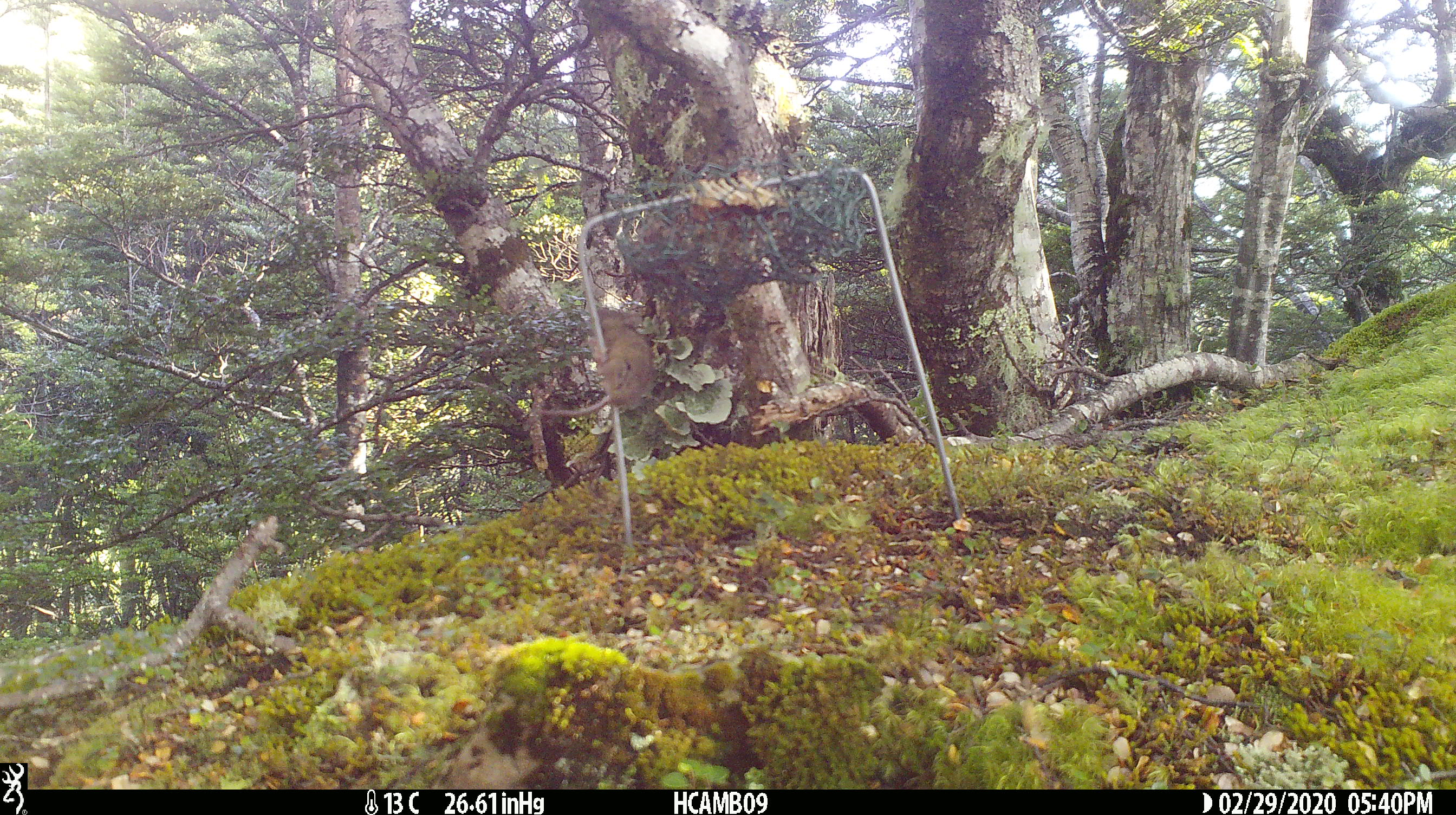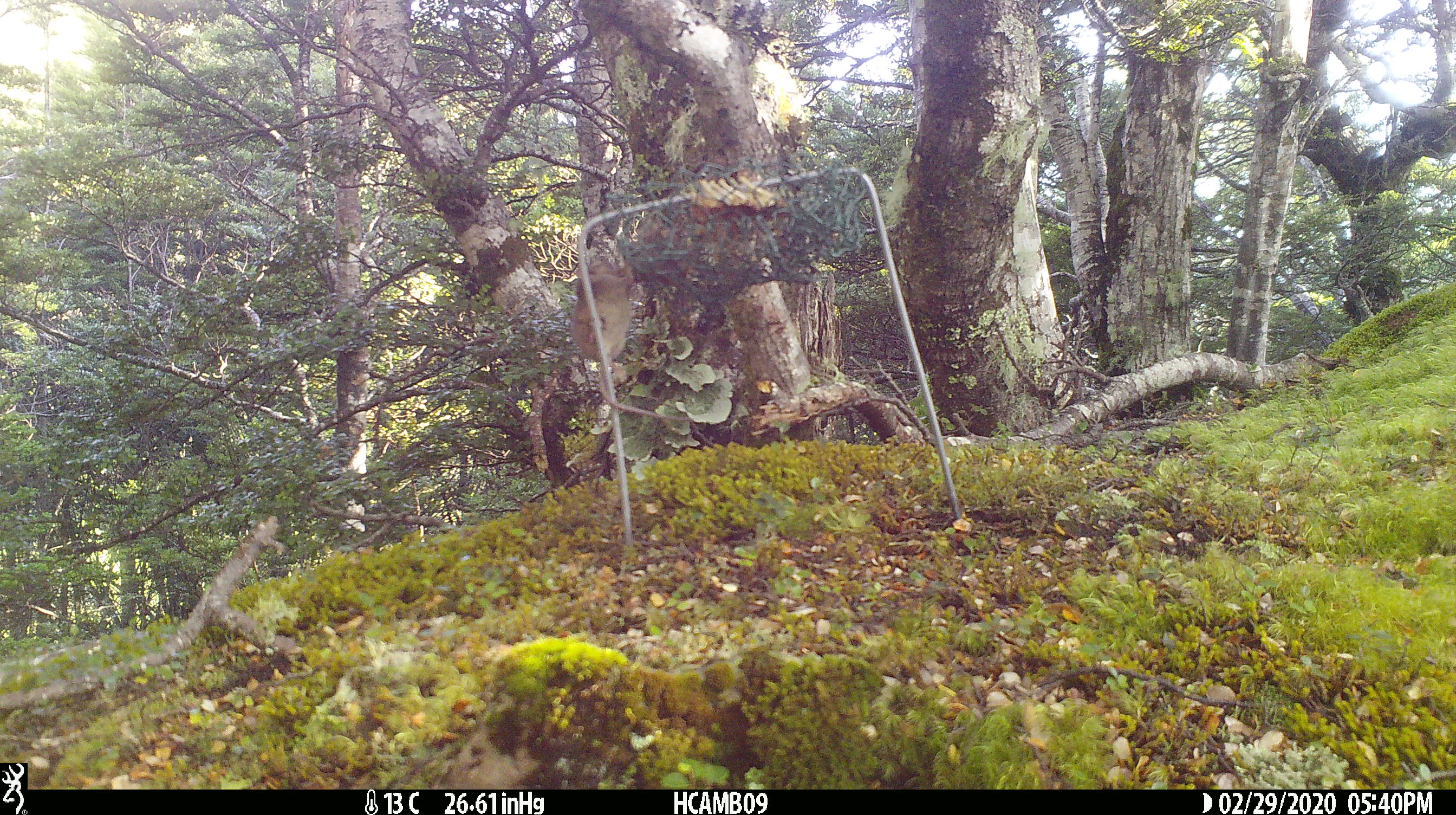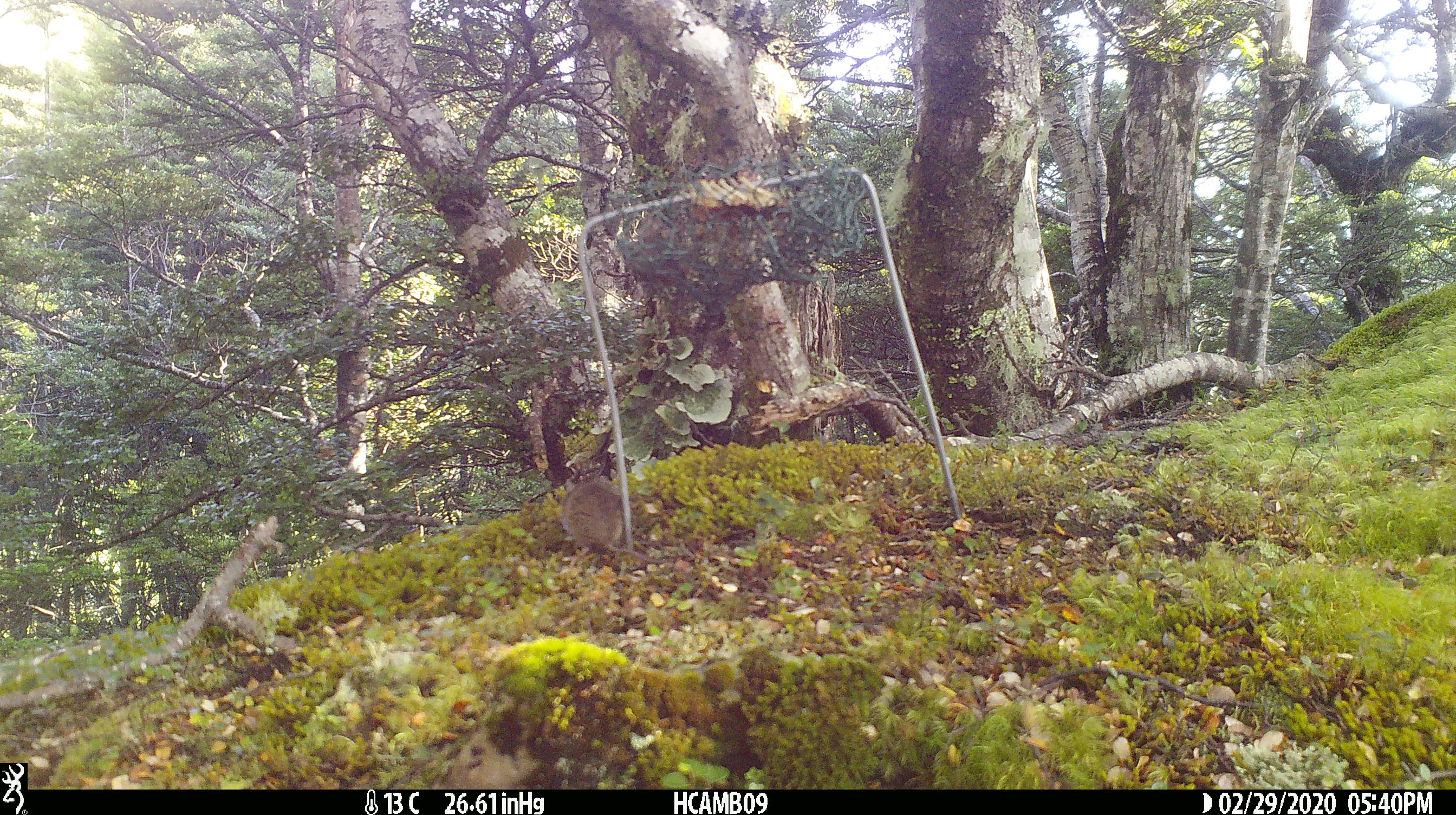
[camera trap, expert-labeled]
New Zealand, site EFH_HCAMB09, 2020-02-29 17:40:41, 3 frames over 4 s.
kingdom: Animalia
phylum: Chordata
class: Mammalia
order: Rodentia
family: Muridae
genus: Mus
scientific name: Mus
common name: mouse